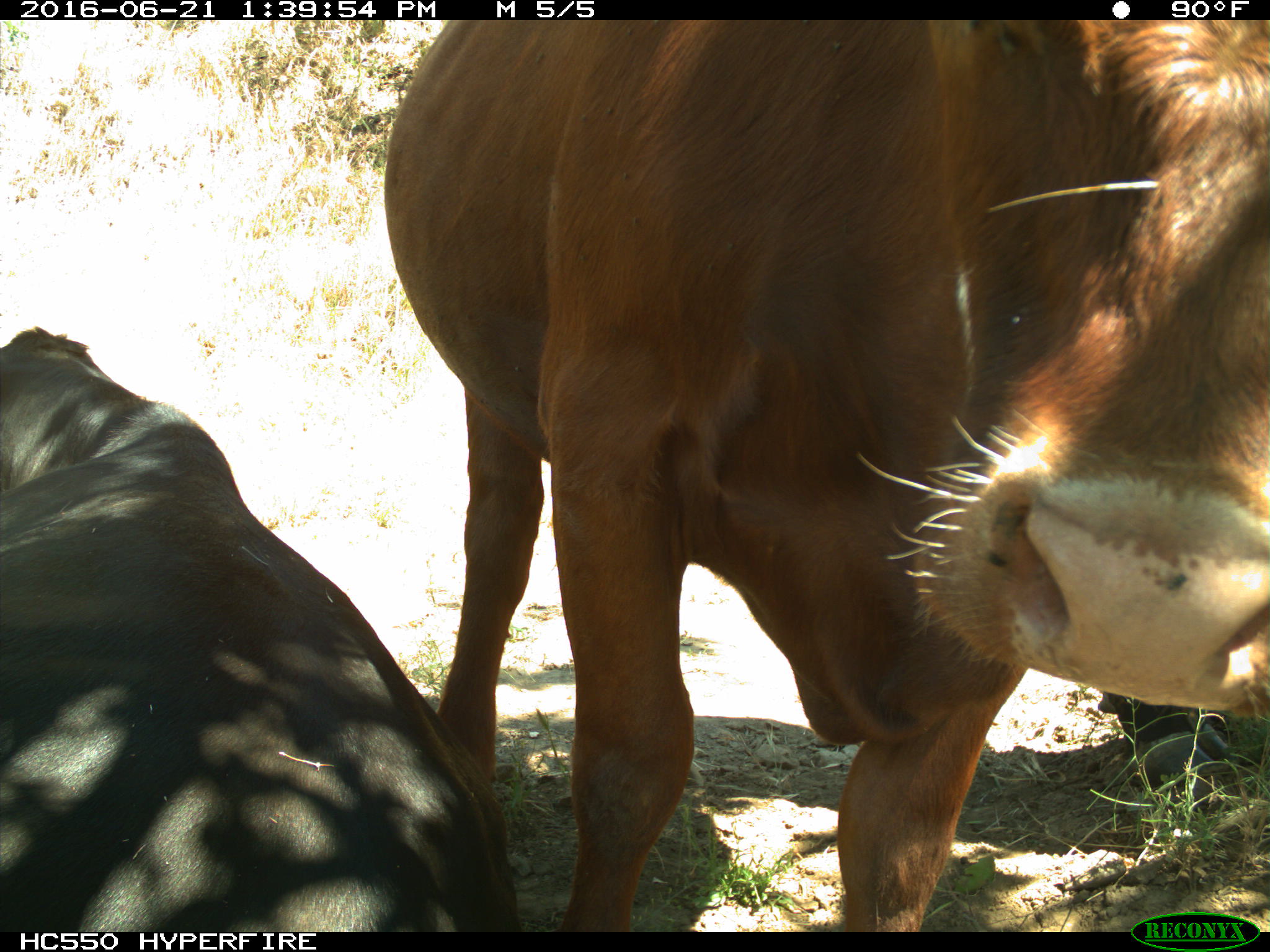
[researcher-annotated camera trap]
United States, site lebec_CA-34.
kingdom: Animalia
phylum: Chordata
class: Mammalia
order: Artiodactyla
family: Bovidae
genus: Bos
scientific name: Bos taurus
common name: domestic cow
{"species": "Bos taurus (domestic cow)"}